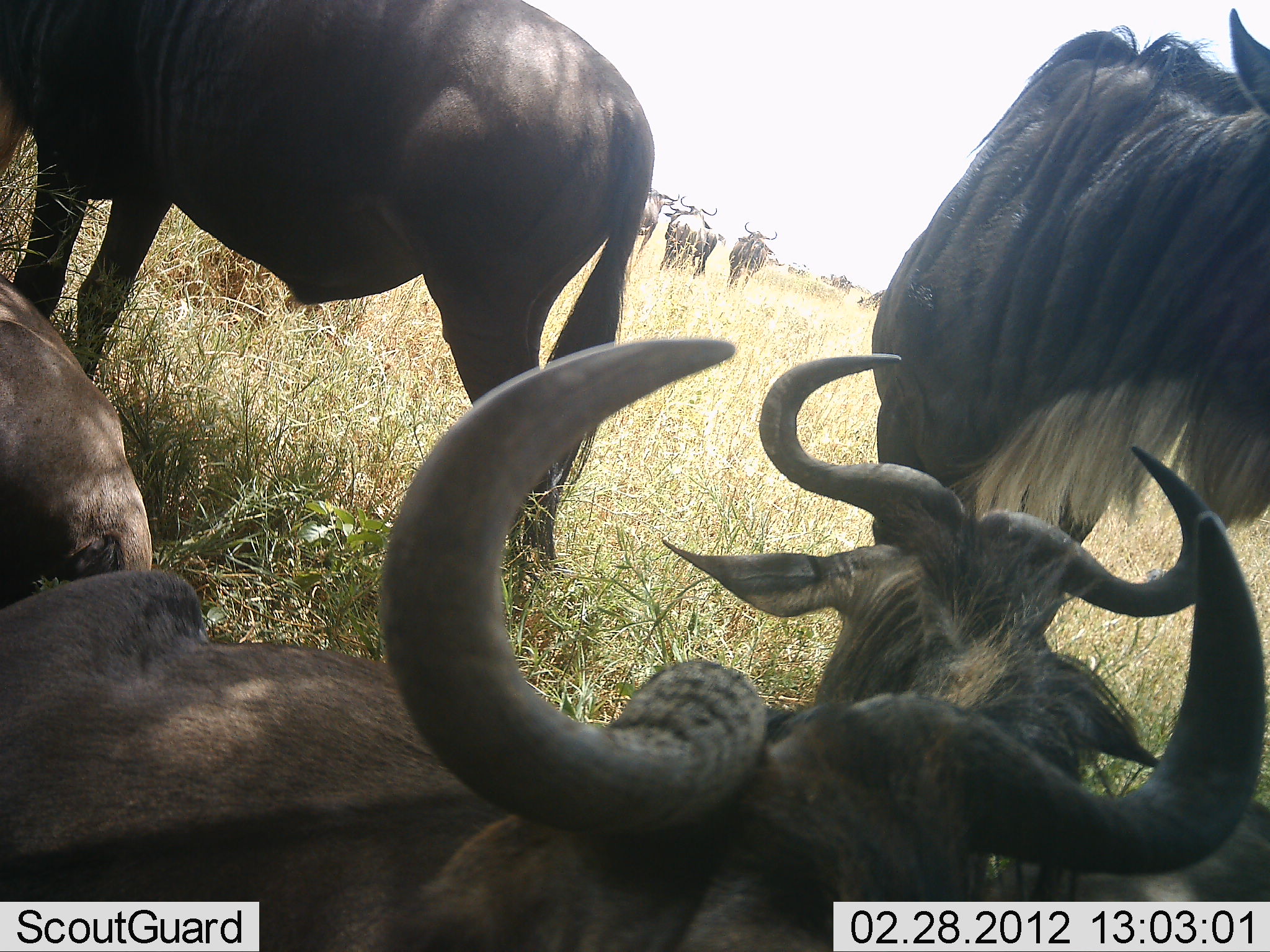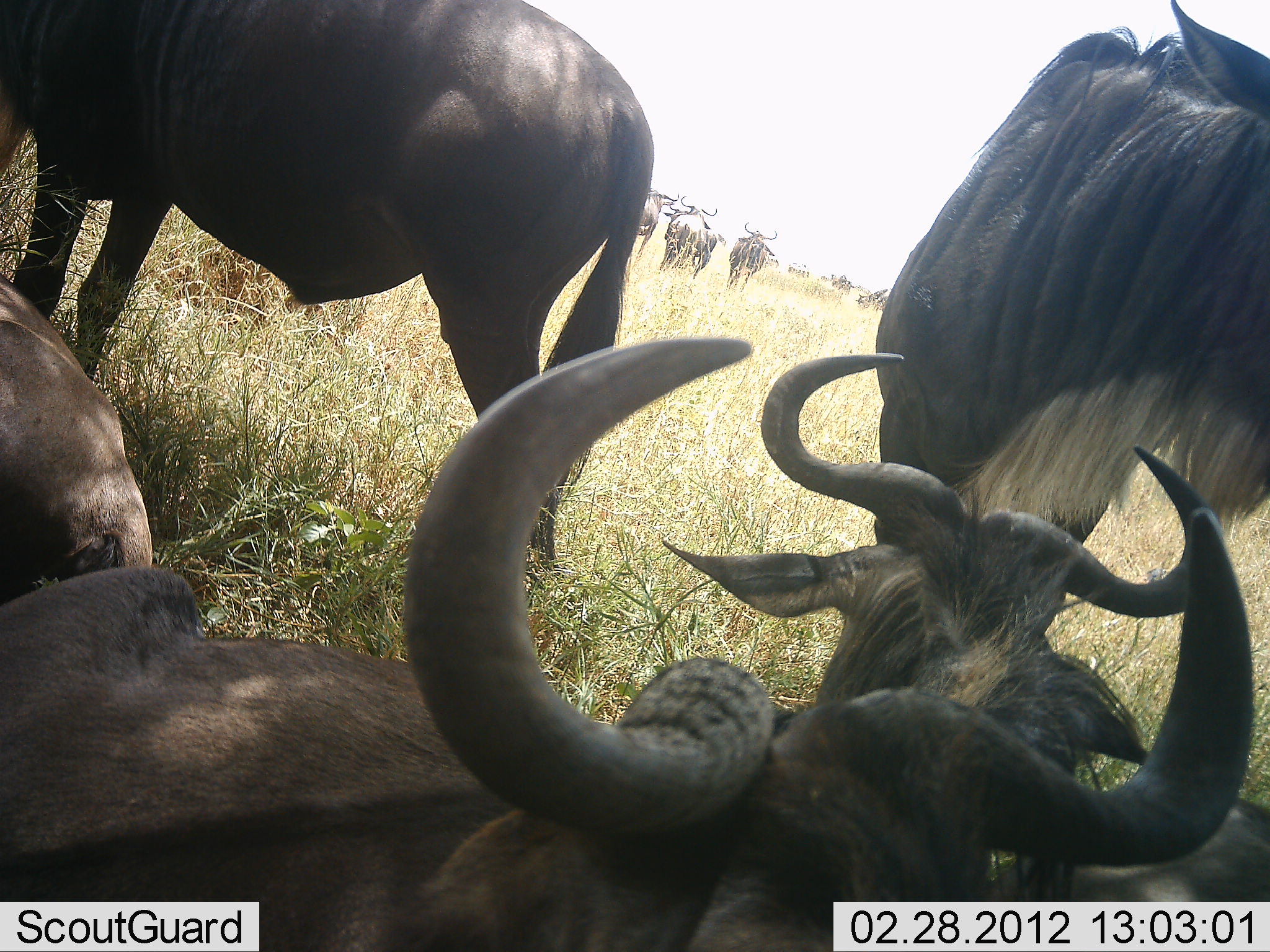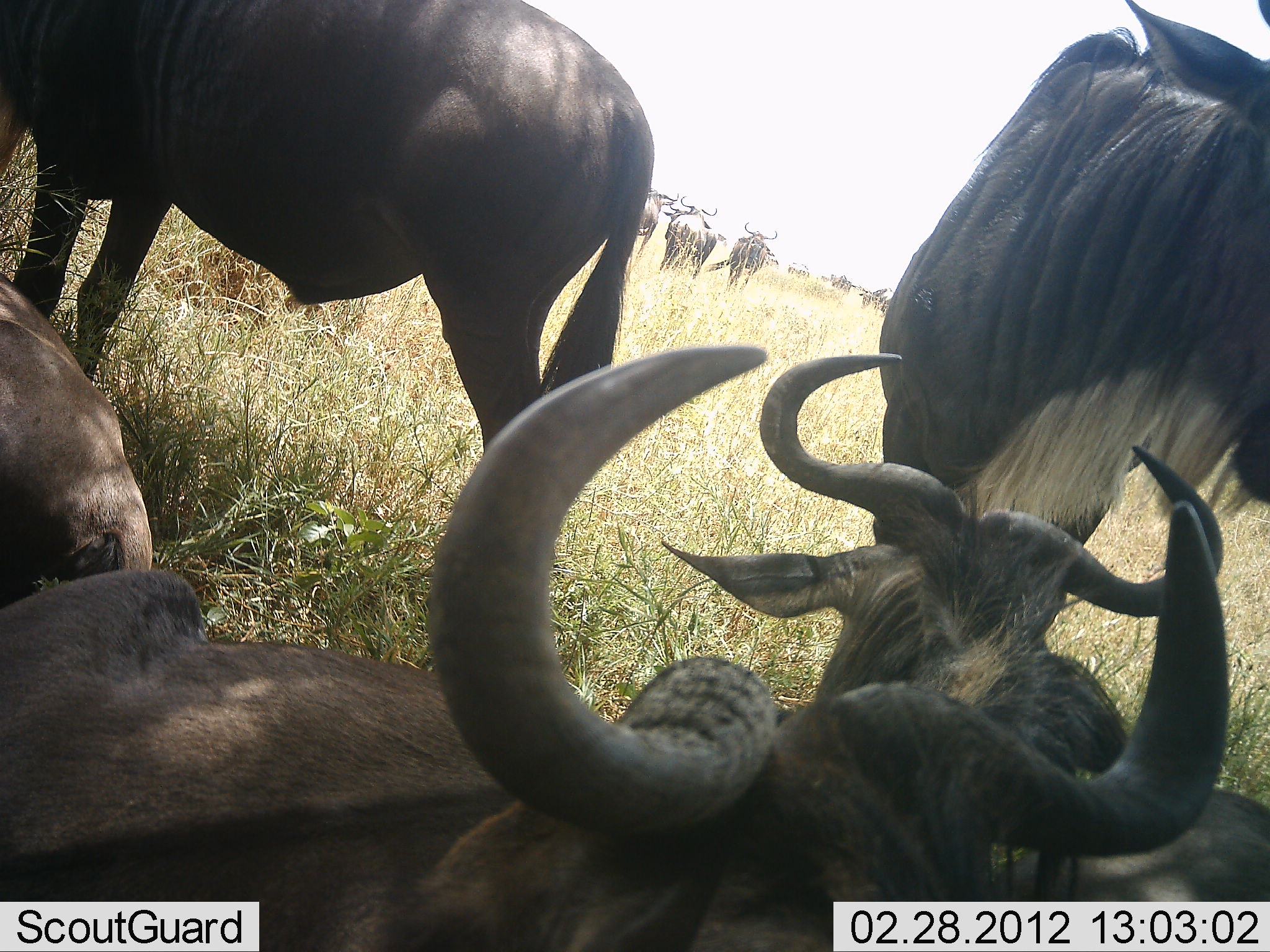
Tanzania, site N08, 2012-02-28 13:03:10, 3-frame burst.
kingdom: Animalia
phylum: Chordata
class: Mammalia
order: Artiodactyla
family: Bovidae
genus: Connochaetes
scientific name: Connochaetes taurinus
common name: blue wildebeest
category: wildebeest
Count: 8.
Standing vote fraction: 82%.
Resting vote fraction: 100%.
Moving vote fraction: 18%.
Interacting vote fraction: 0%.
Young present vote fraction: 6%.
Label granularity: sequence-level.